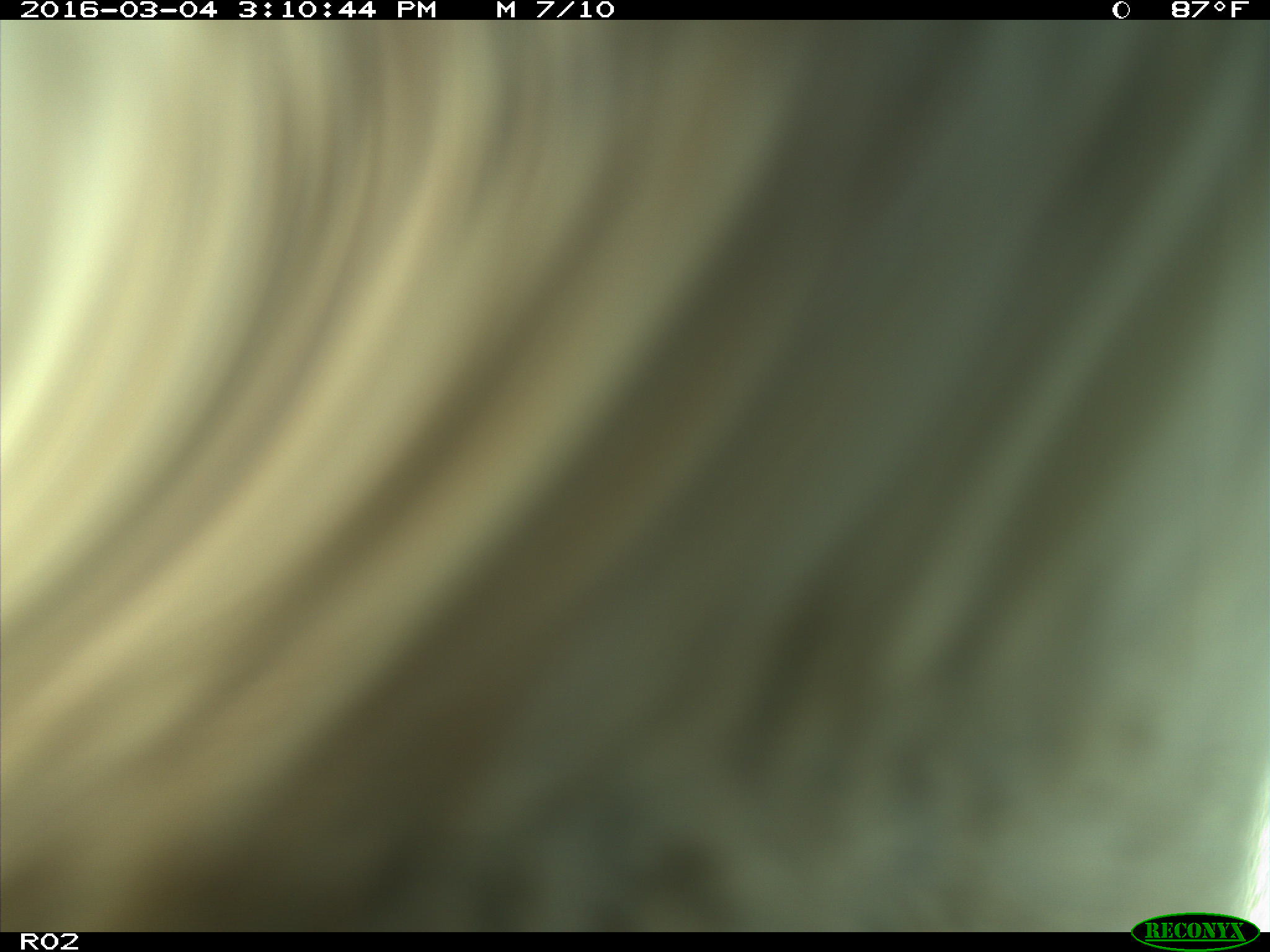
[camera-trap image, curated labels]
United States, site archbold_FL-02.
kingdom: Animalia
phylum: Chordata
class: Mammalia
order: Artiodactyla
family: Bovidae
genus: Bos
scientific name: Bos taurus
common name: domestic cow